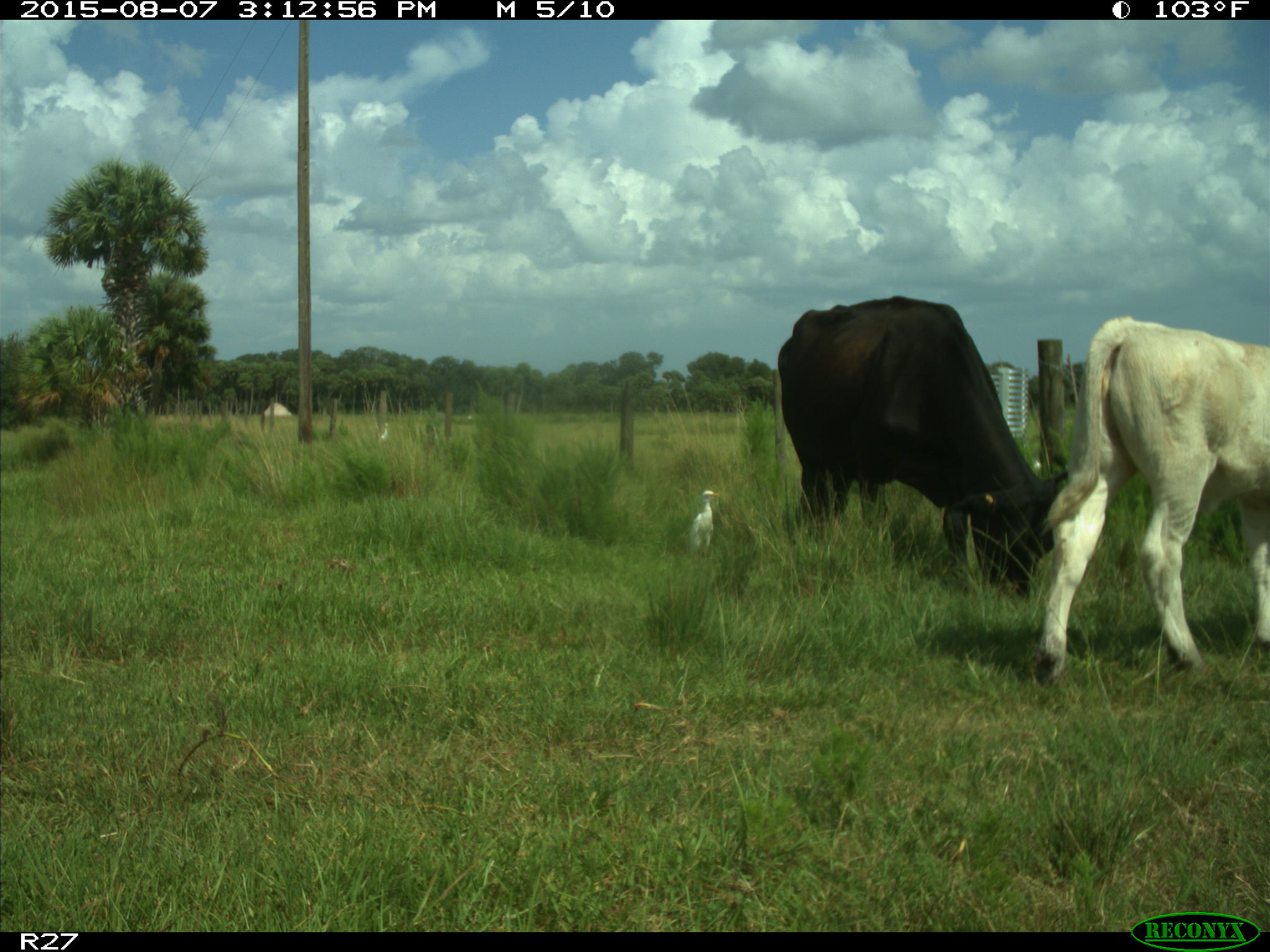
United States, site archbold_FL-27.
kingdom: Animalia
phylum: Chordata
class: Mammalia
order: Artiodactyla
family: Bovidae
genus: Bos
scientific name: Bos taurus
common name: domestic cow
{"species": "Bos taurus (domestic cow)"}